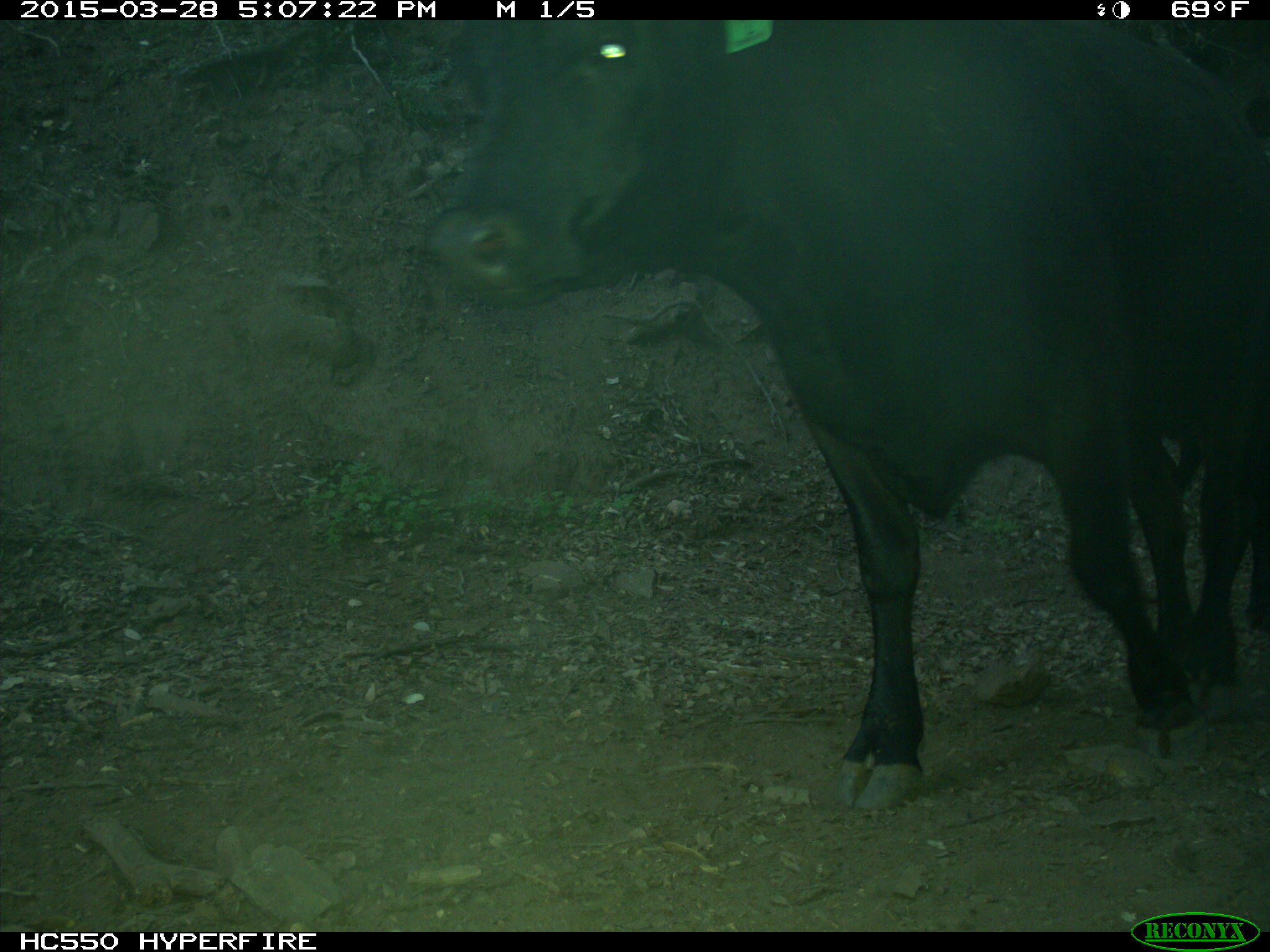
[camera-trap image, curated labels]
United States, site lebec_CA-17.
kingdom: Animalia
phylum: Chordata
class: Mammalia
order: Artiodactyla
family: Bovidae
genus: Bos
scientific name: Bos taurus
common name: domestic cow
Bos taurus (domestic cow).